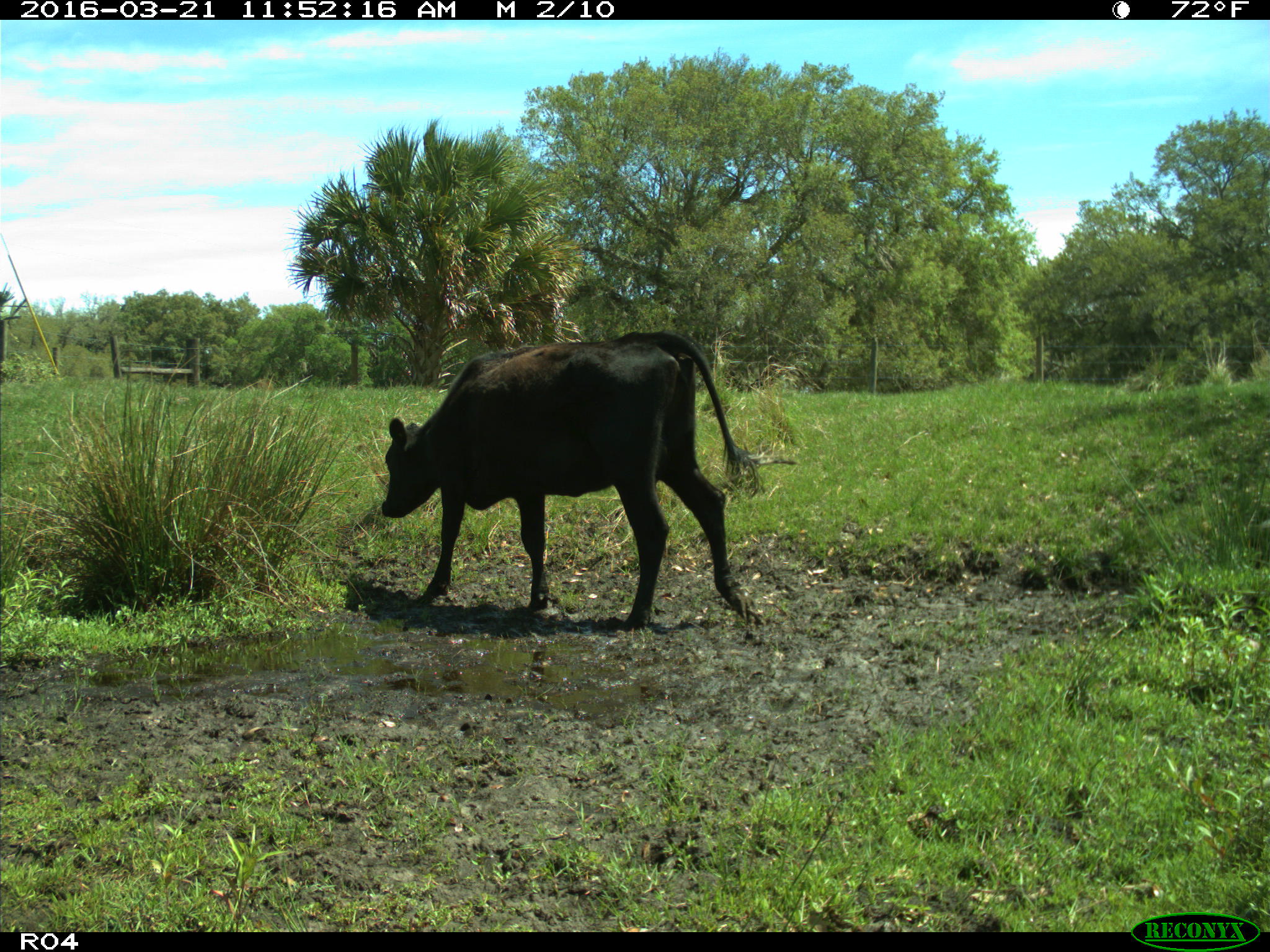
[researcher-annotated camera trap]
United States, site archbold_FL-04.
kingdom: Animalia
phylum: Chordata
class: Mammalia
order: Artiodactyla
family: Bovidae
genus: Bos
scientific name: Bos taurus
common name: domestic cow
Bos taurus (domestic cow).